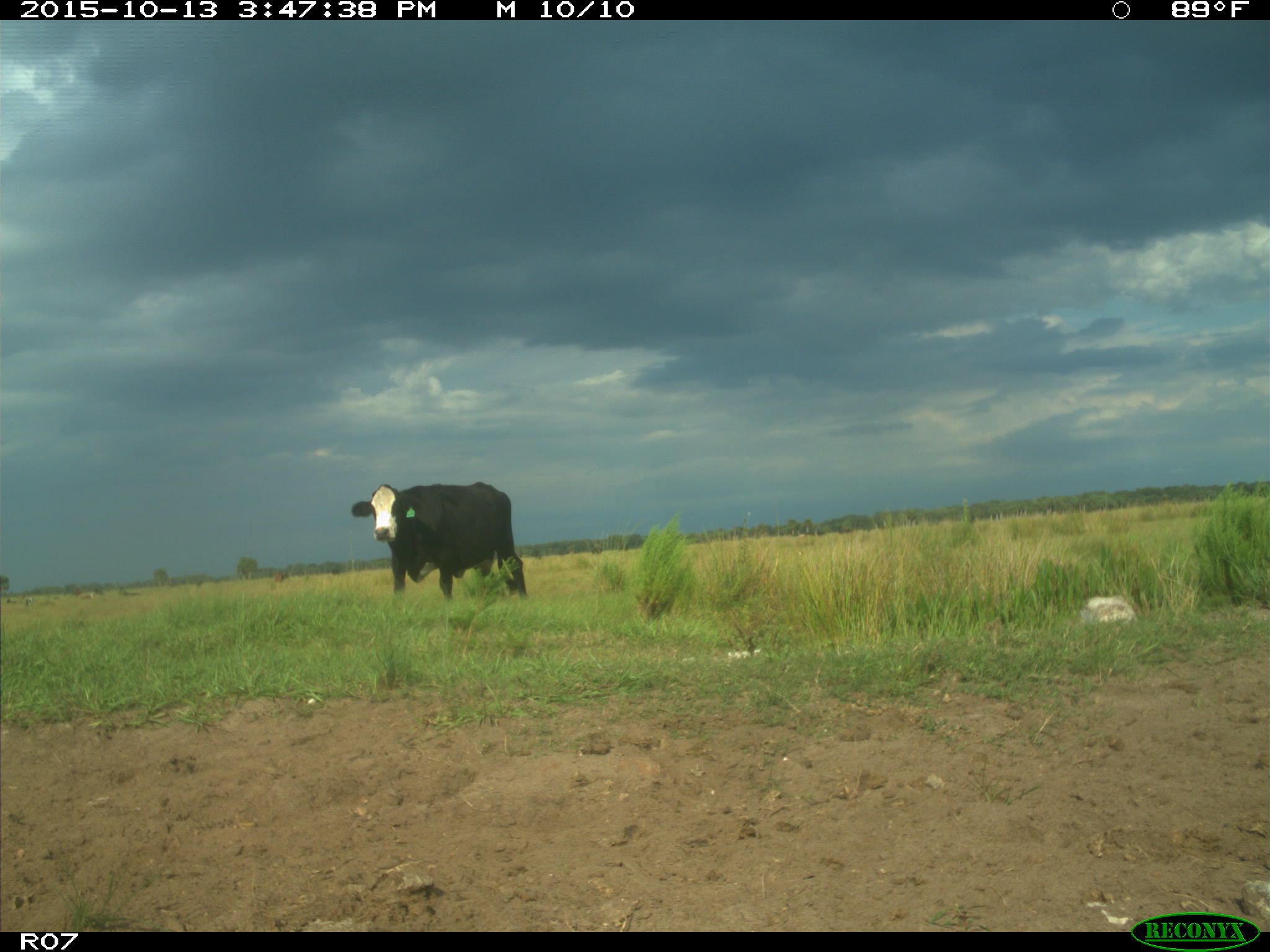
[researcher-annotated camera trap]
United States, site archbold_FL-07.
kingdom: Animalia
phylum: Chordata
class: Mammalia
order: Artiodactyla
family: Bovidae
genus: Bos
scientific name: Bos taurus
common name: domestic cow